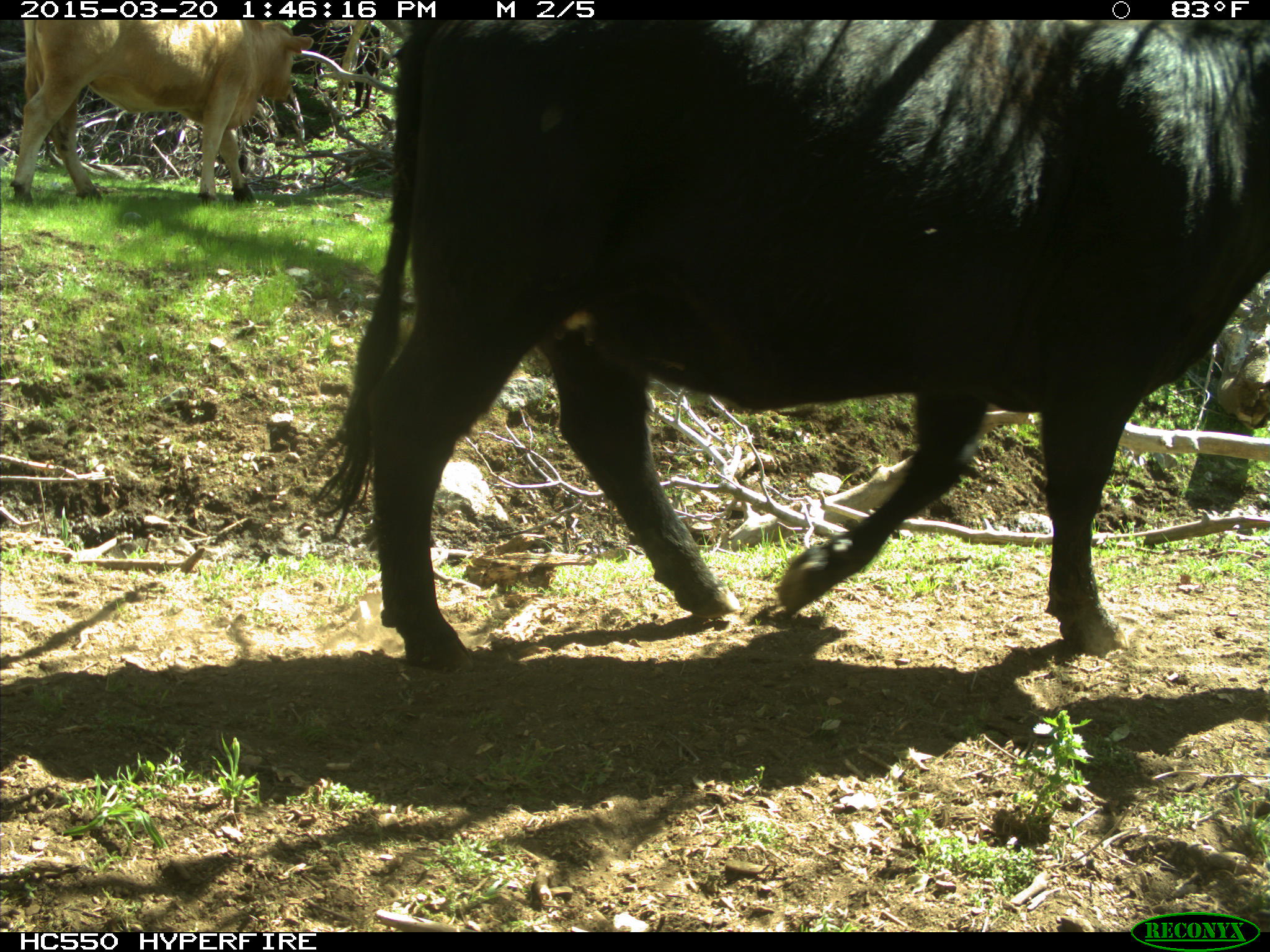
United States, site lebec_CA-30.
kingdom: Animalia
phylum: Chordata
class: Mammalia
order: Artiodactyla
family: Bovidae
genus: Bos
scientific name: Bos taurus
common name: domestic cow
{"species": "Bos taurus (domestic cow)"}